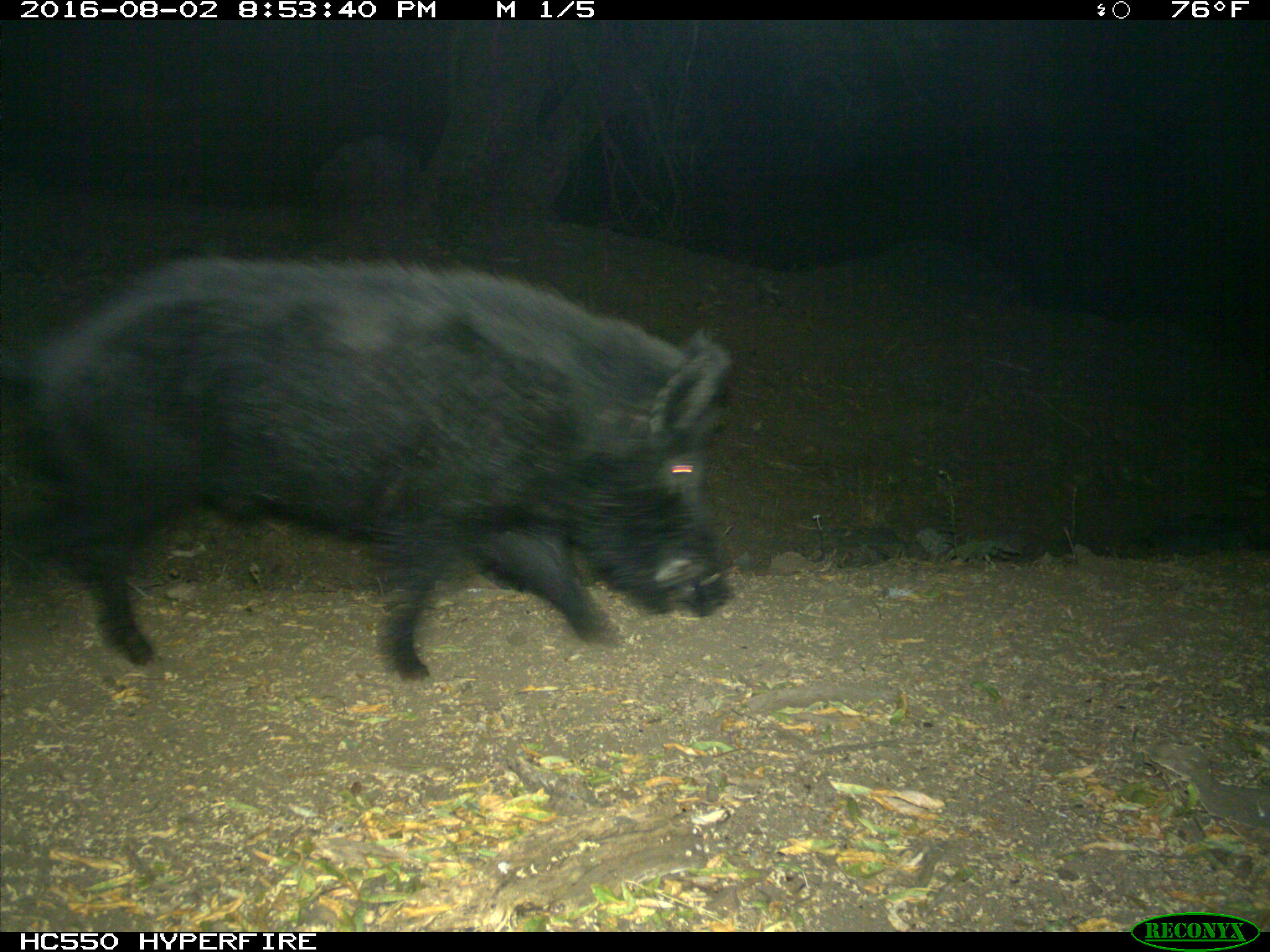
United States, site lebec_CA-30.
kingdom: Animalia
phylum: Chordata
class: Mammalia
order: Artiodactyla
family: Suidae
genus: Sus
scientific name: Sus scrofa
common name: wild boar